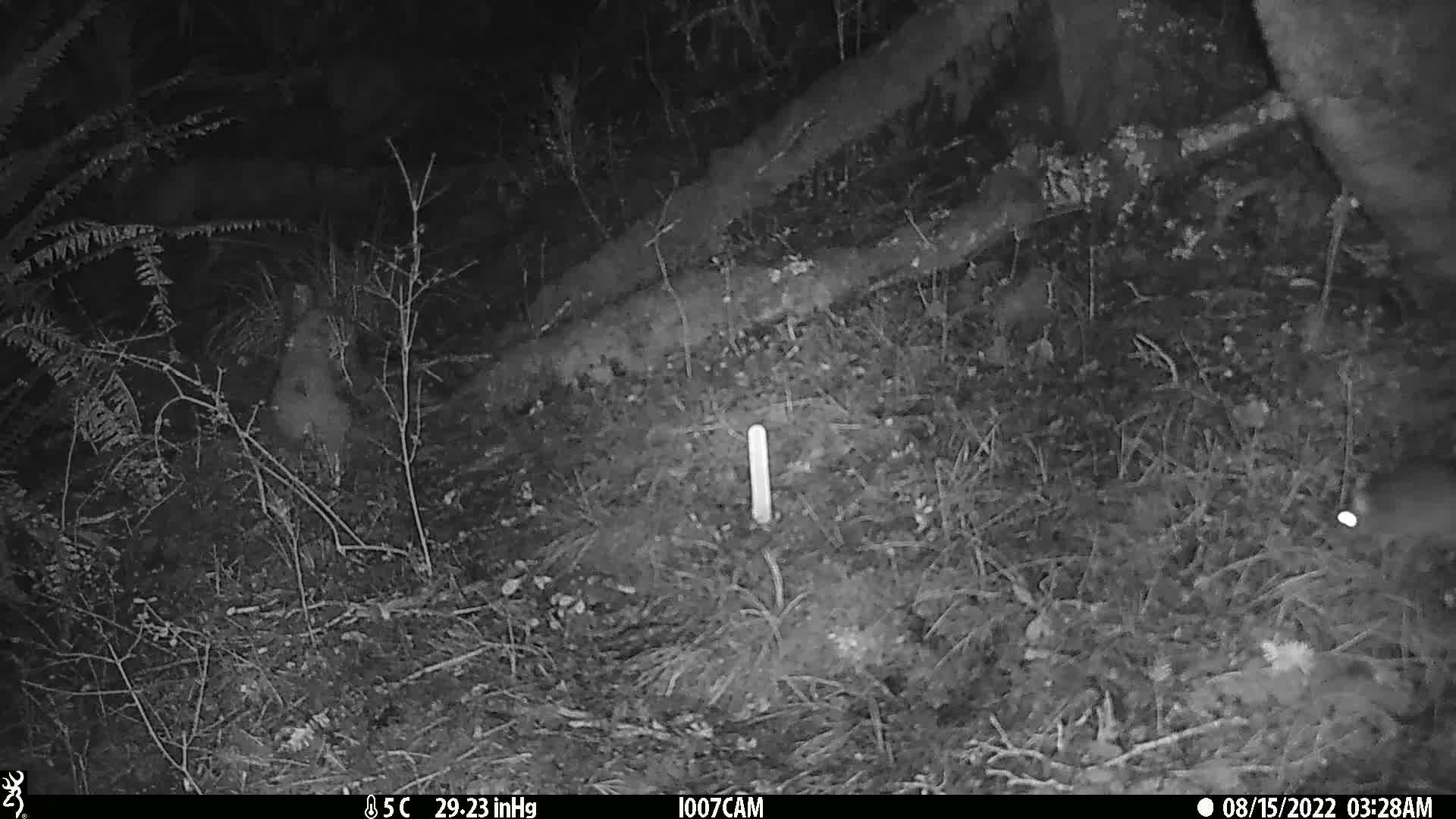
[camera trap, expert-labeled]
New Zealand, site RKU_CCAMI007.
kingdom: Animalia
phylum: Chordata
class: Mammalia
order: Rodentia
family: Muridae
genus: Rattus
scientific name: Rattus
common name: rat